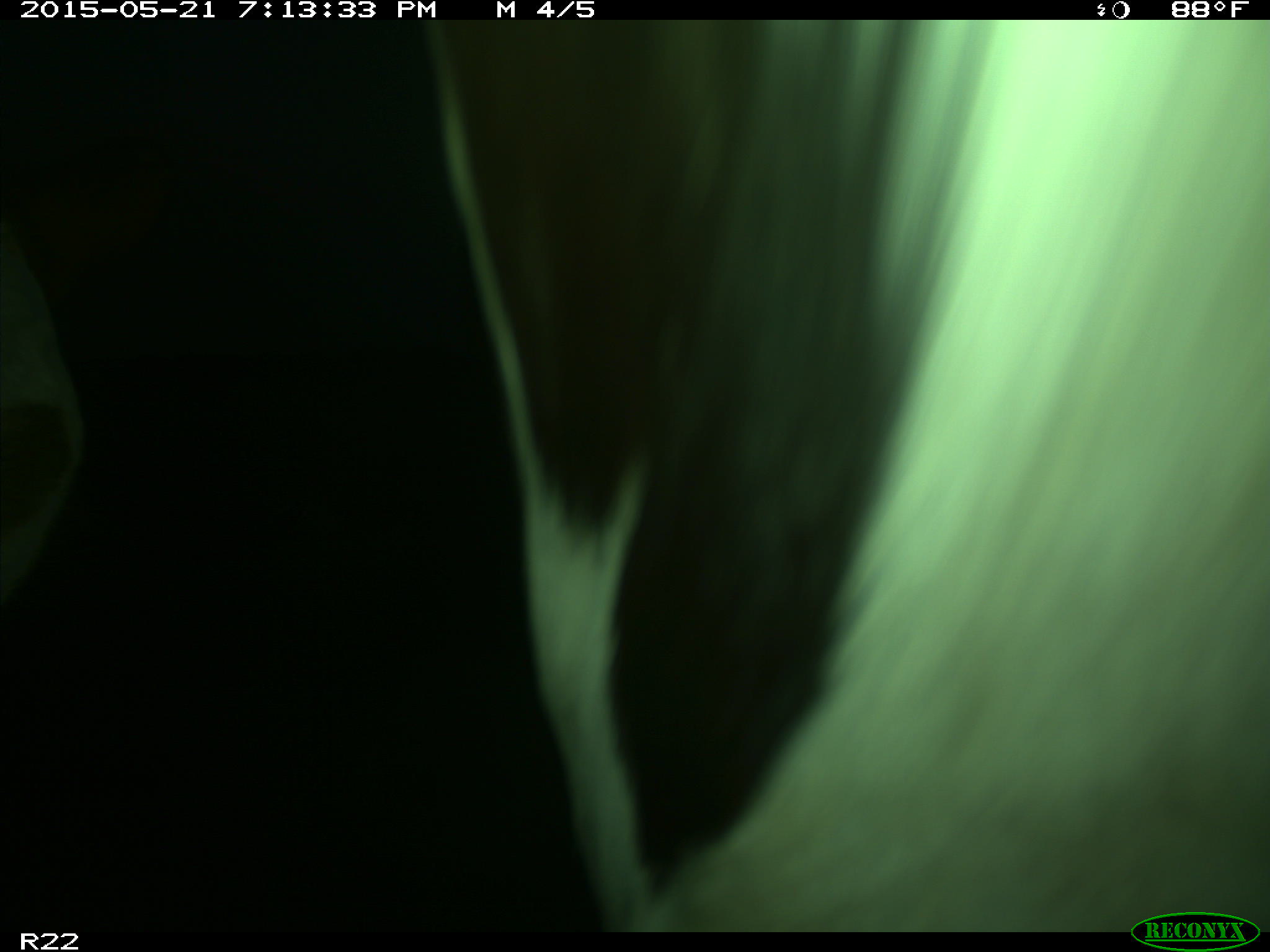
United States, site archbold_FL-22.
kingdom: Animalia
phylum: Chordata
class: Mammalia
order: Artiodactyla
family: Bovidae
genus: Bos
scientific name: Bos taurus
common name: domestic cow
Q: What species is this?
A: Bos taurus (domestic cow).